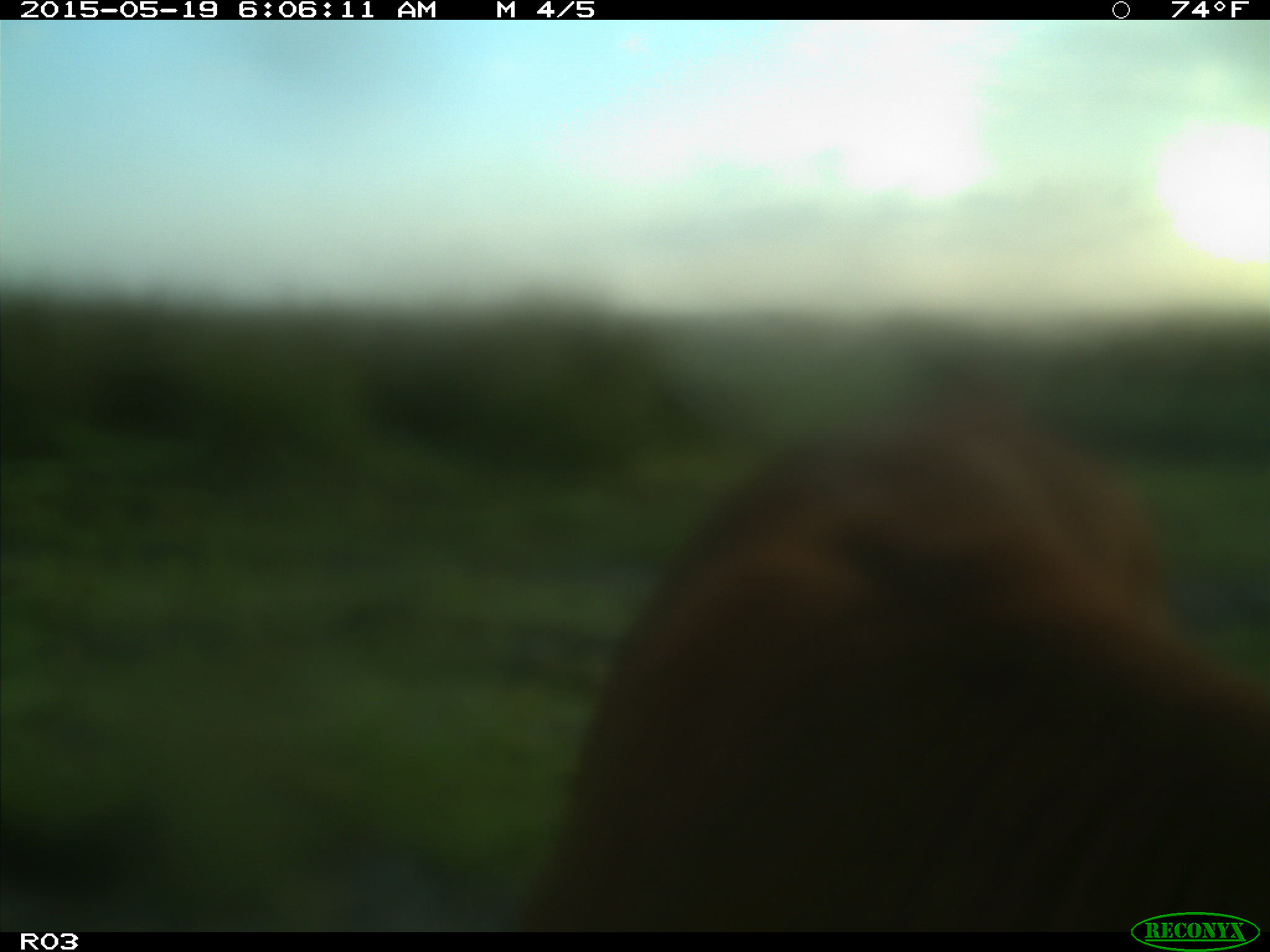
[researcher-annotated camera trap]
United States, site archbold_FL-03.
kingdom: Animalia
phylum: Chordata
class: Mammalia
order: Artiodactyla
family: Bovidae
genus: Bos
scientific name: Bos taurus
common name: domestic cow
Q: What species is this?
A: Bos taurus (domestic cow).